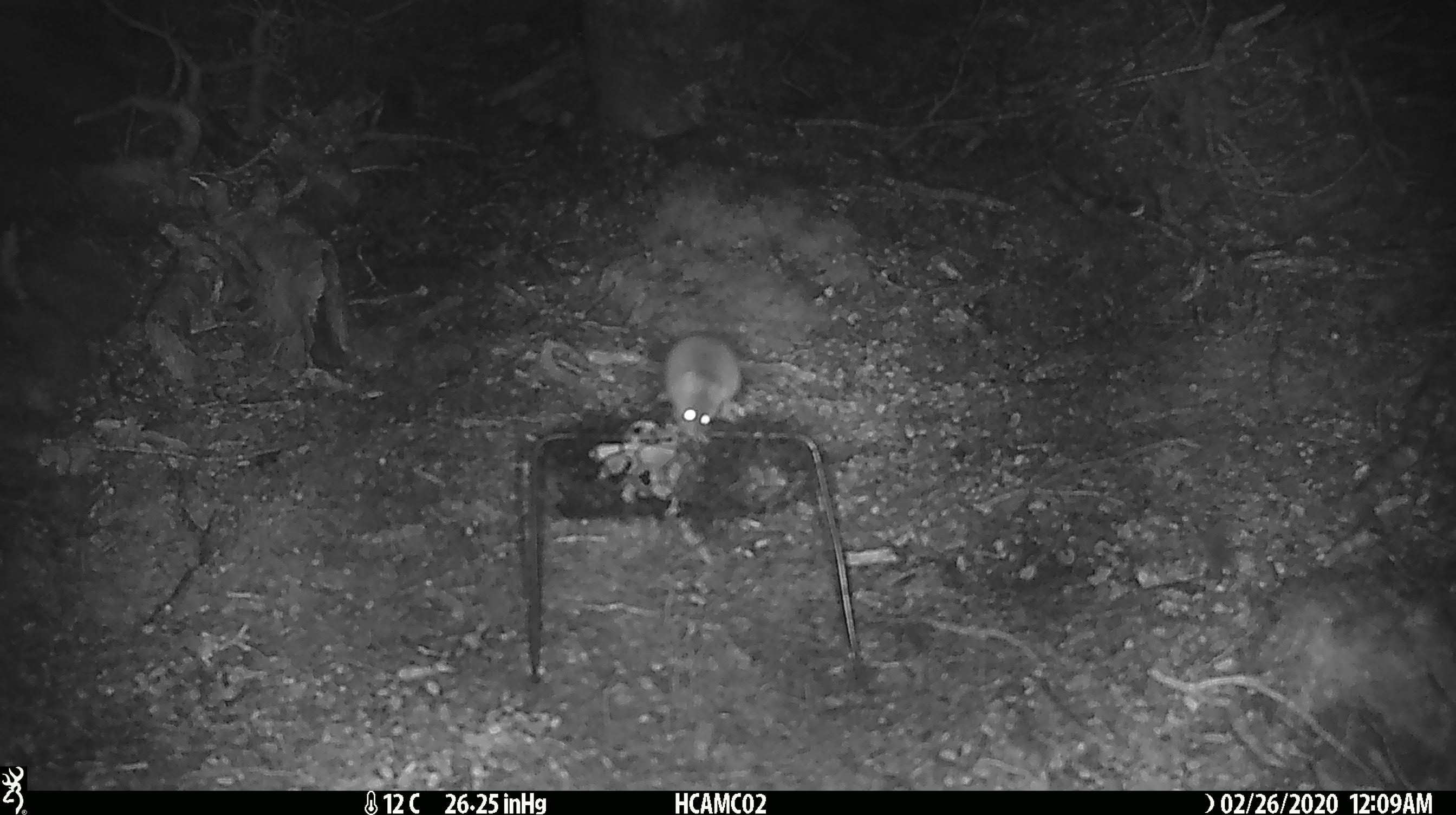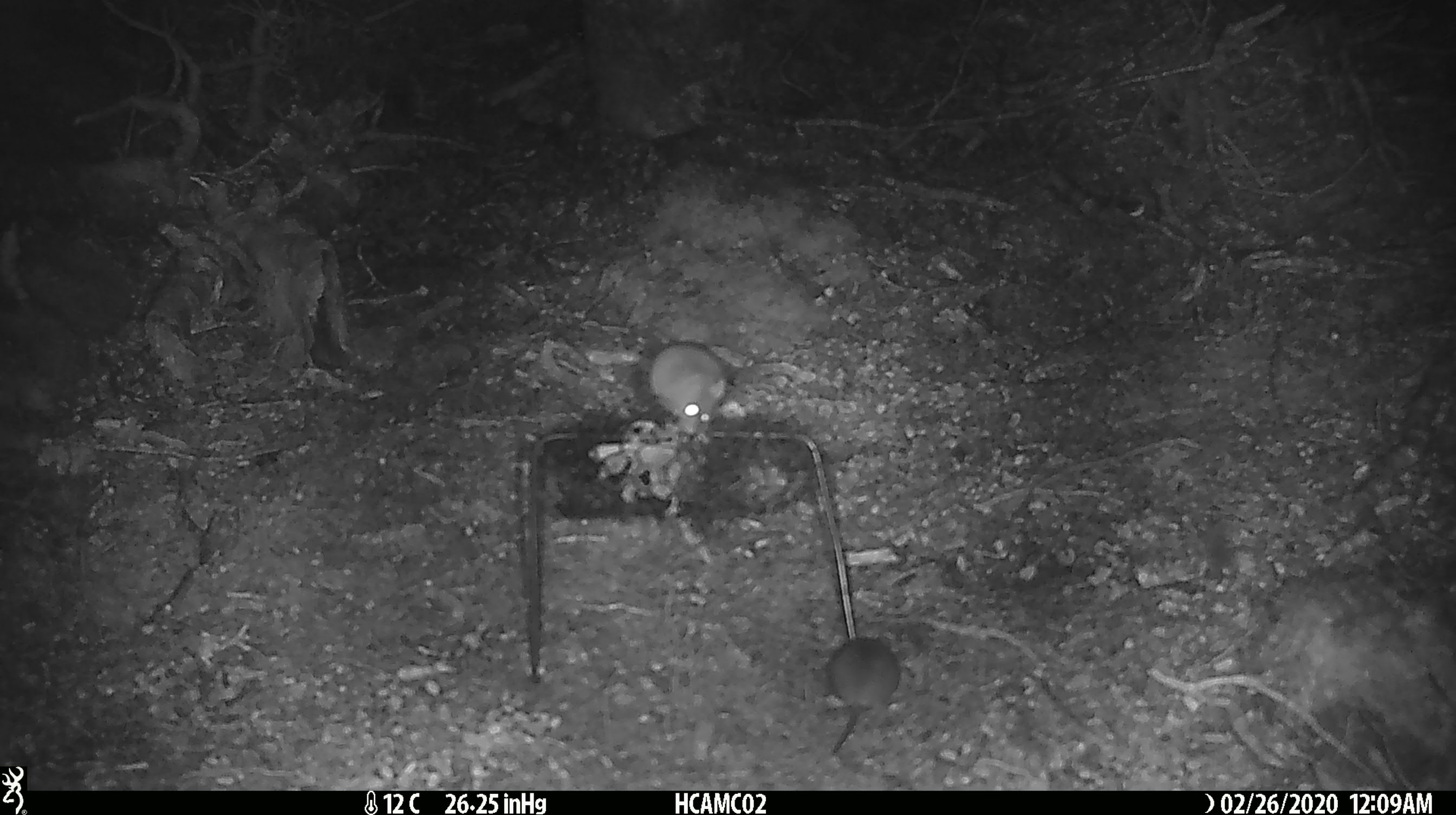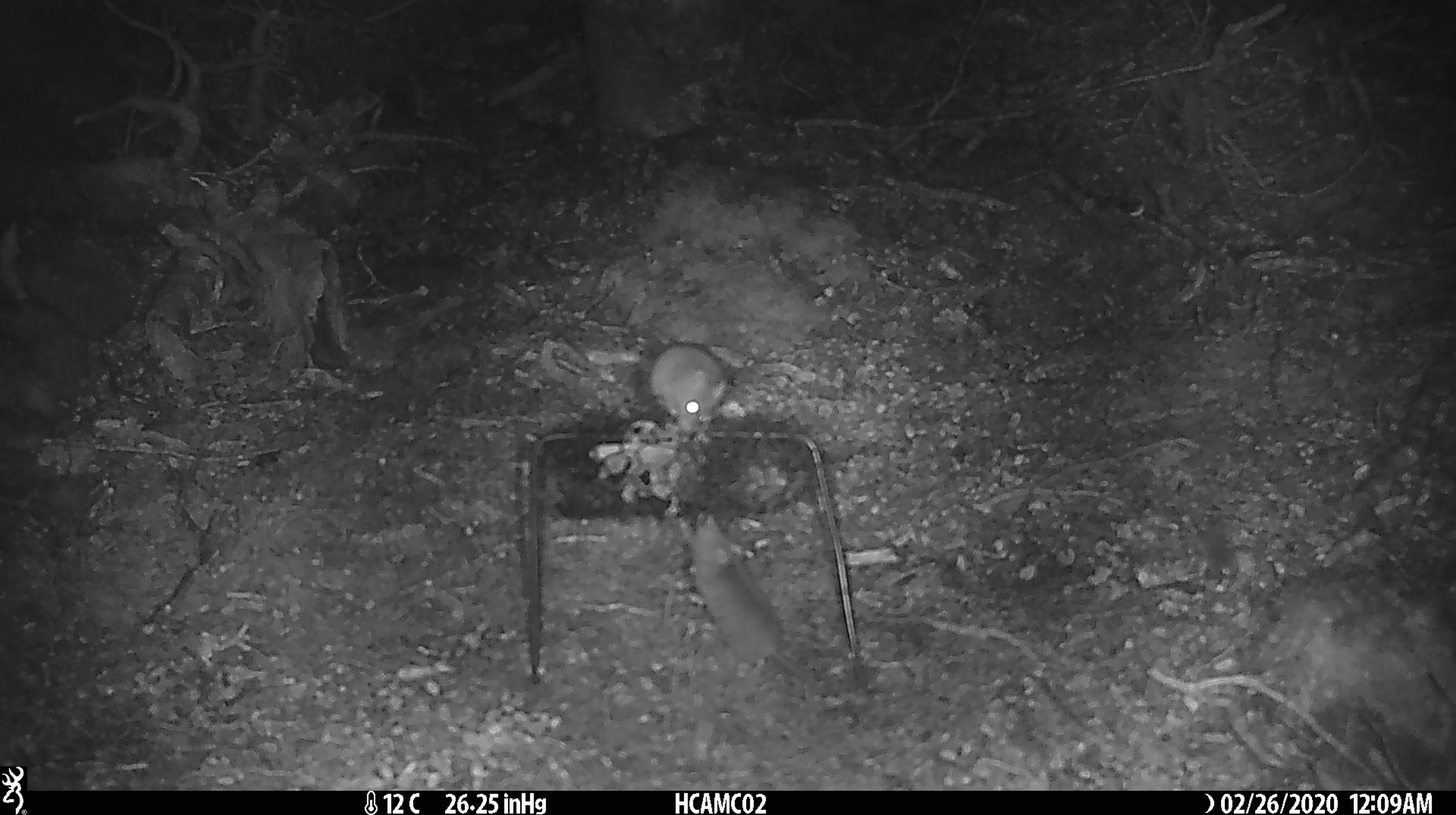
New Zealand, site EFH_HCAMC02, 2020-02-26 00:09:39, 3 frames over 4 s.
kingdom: Animalia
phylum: Chordata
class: Mammalia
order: Rodentia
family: Muridae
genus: Mus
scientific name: Mus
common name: mouse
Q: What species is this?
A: Mouse (Mus).